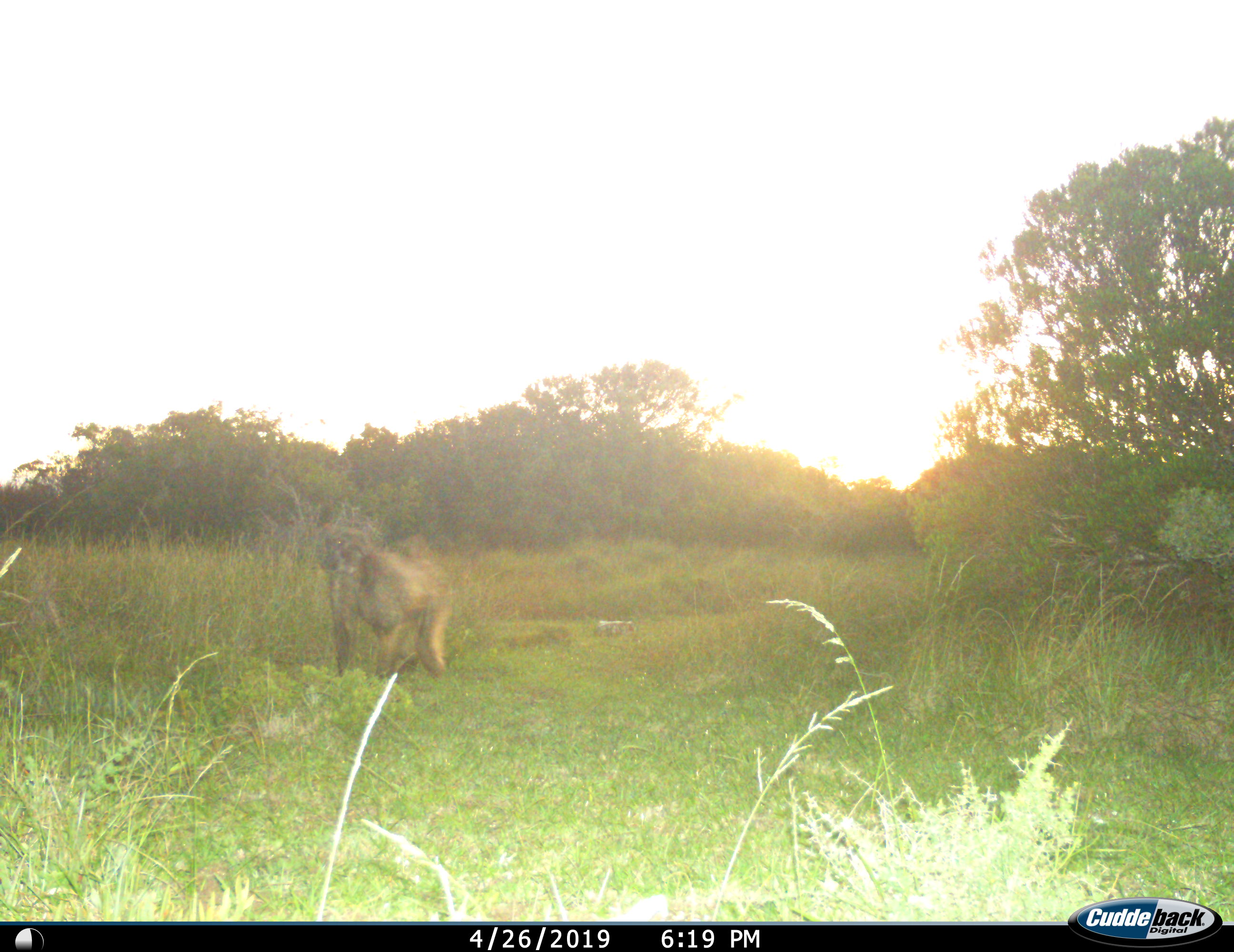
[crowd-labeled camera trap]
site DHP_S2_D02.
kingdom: Animalia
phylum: Chordata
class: Mammalia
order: Primates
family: Cercopithecidae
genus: Papio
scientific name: Papio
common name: baboon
Baboon (Papio), count 1. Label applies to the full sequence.